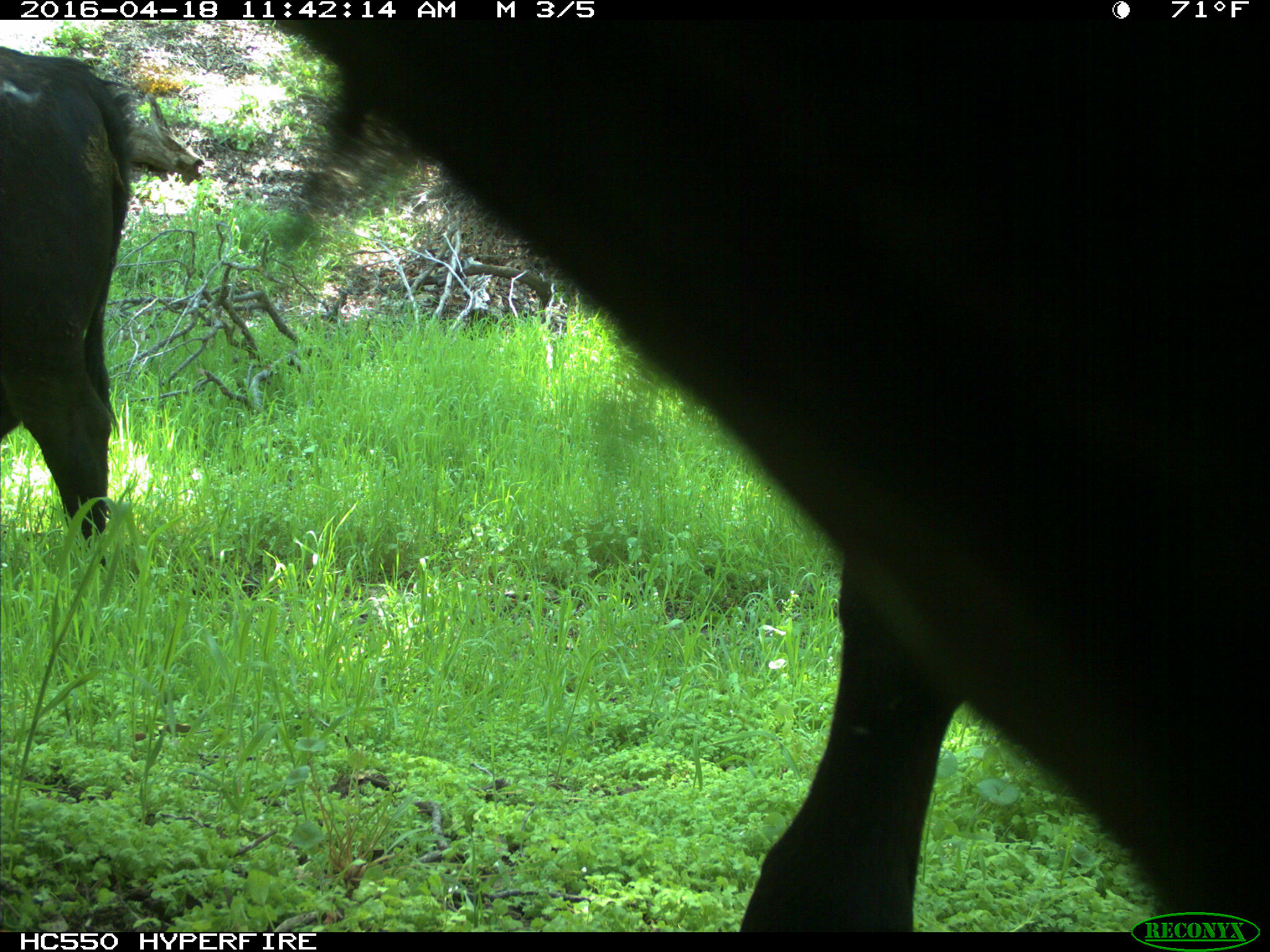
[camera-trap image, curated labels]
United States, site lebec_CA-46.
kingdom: Animalia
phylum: Chordata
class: Mammalia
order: Artiodactyla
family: Bovidae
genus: Bos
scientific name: Bos taurus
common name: domestic cow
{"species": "Bos taurus (domestic cow)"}